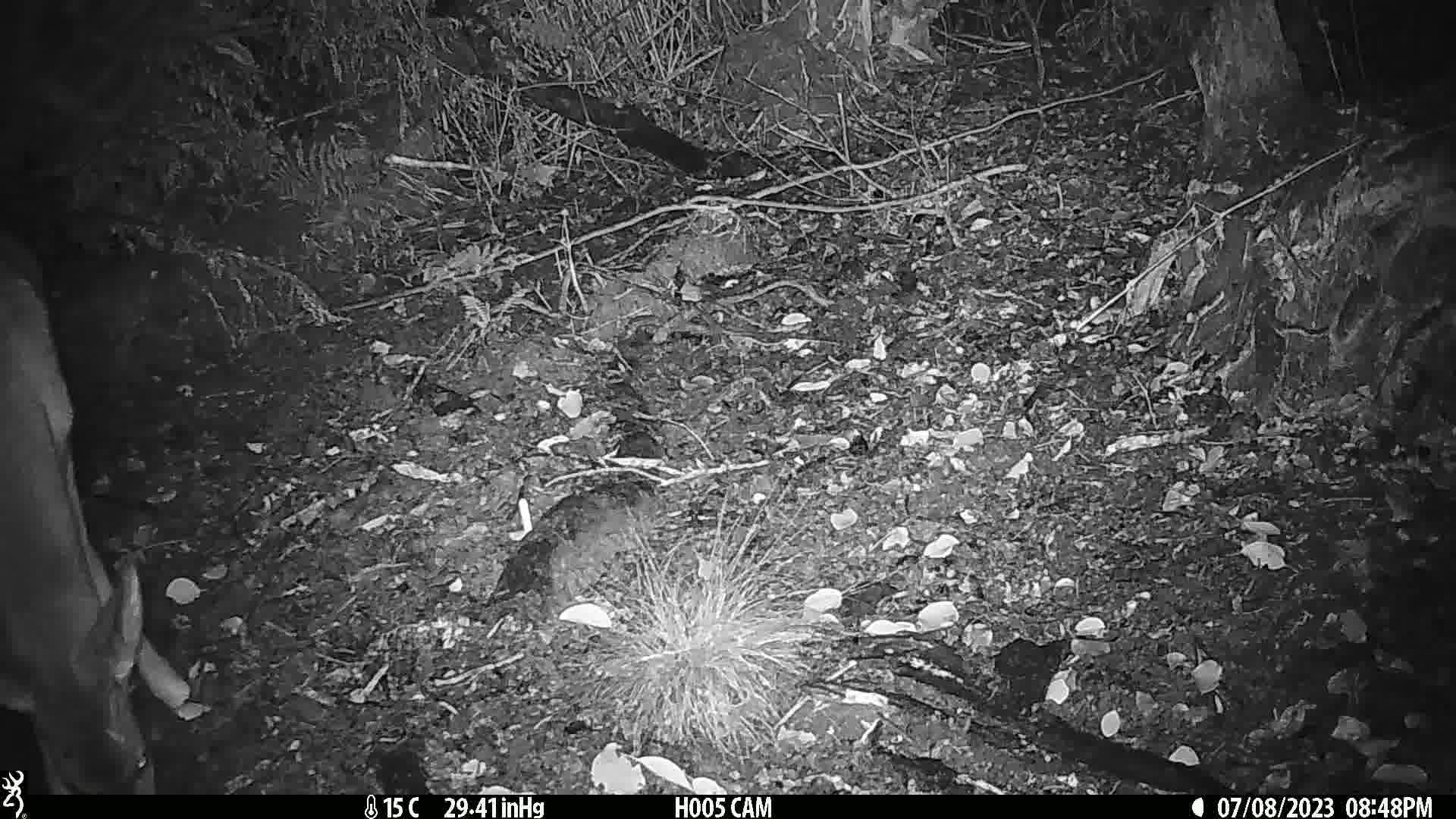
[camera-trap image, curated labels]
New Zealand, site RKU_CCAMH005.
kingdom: Animalia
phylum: Chordata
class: Mammalia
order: Artiodactyla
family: Cervidae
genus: Odocoileus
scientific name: Odocoileus virginianus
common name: white-tailed deer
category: white tailed deer